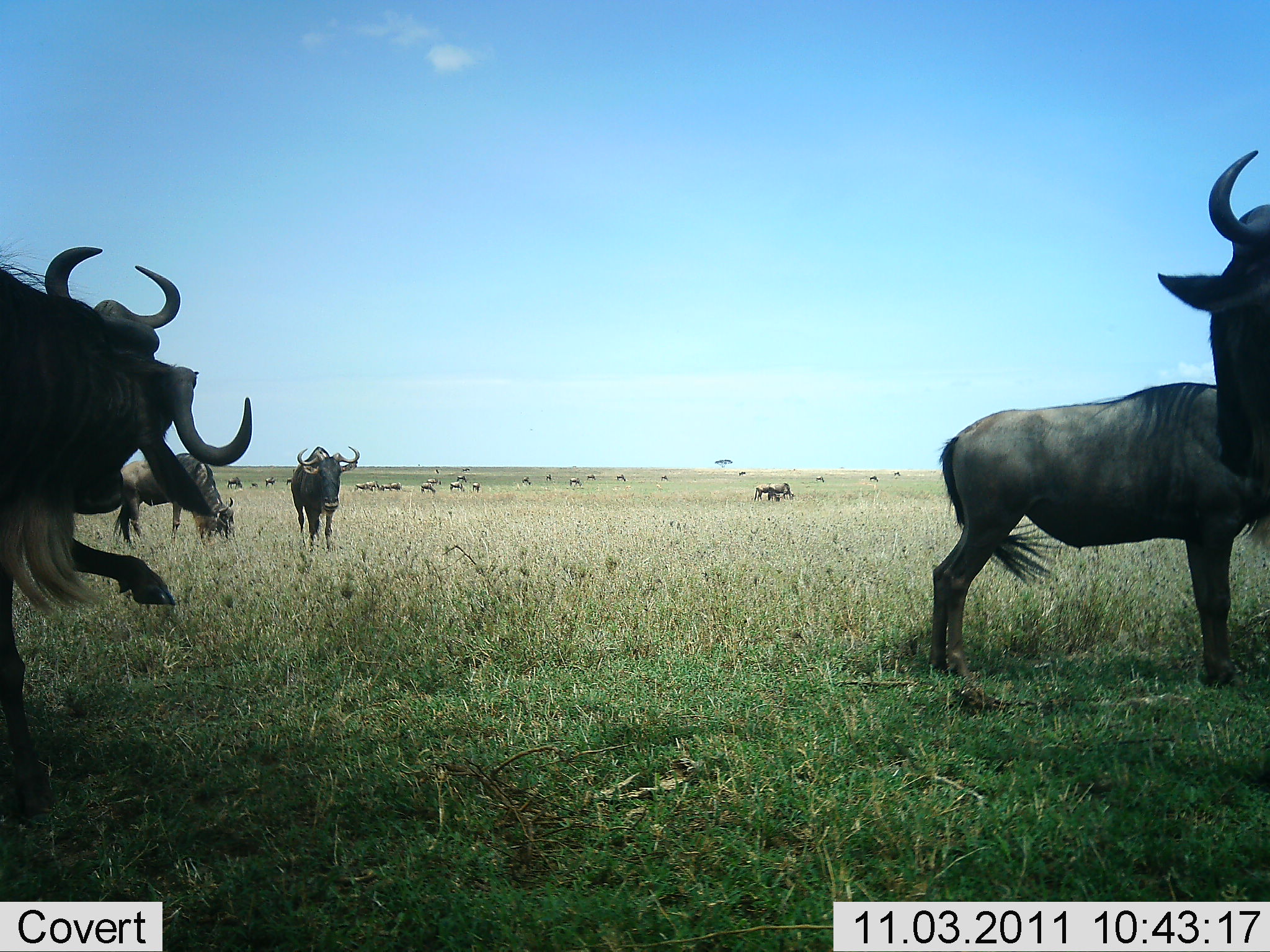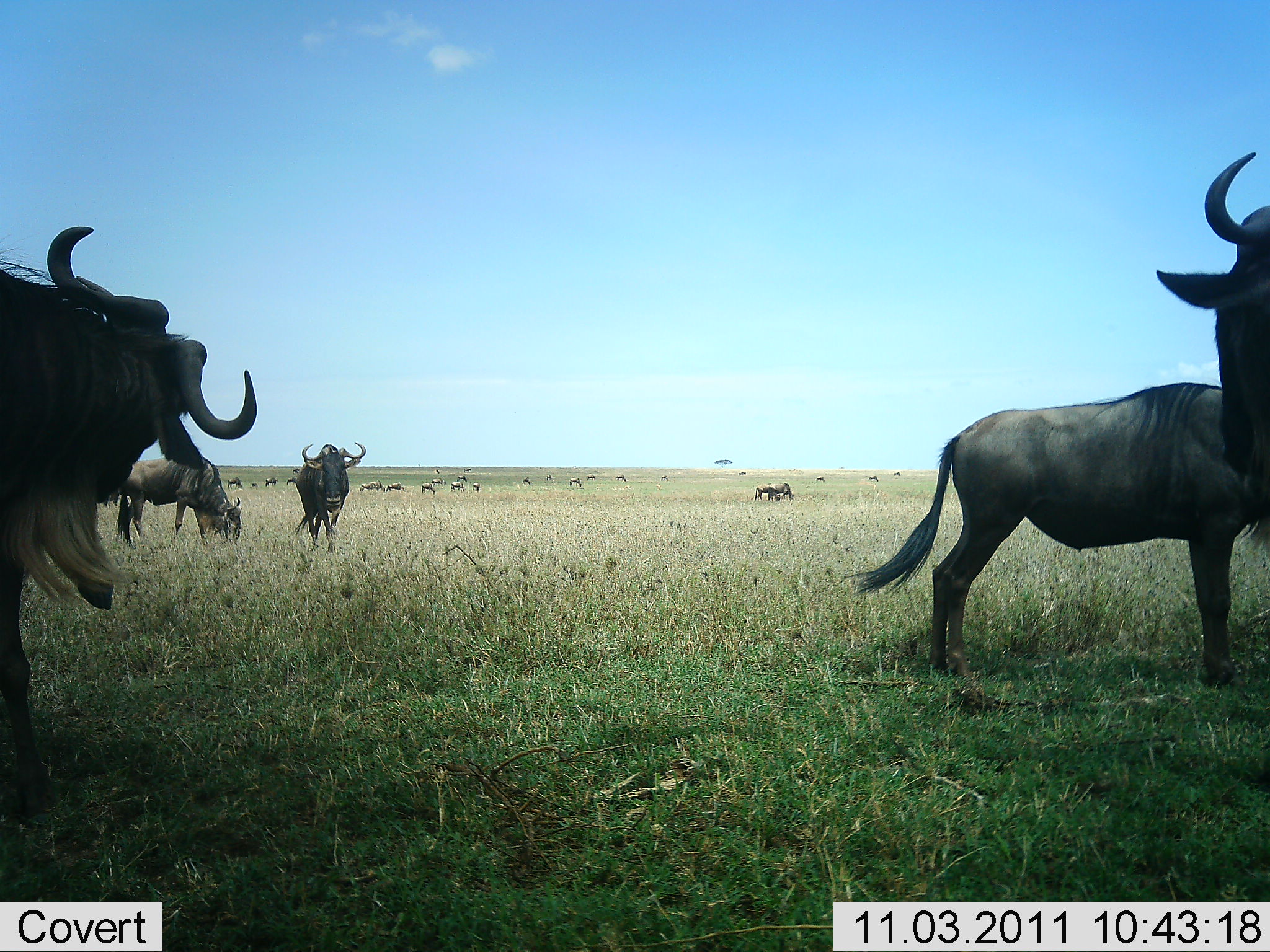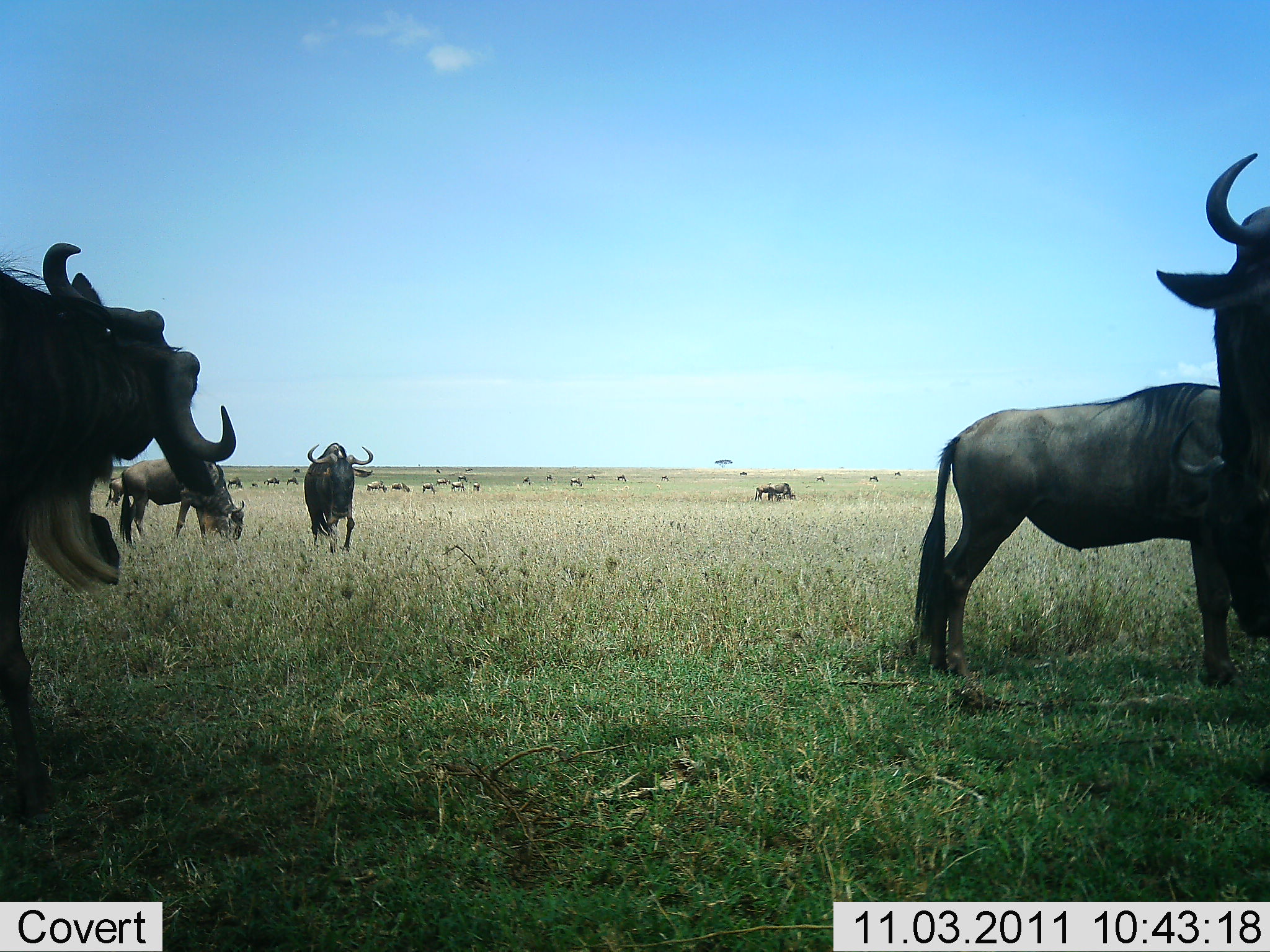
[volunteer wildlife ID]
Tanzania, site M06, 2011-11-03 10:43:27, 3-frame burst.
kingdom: Animalia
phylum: Chordata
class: Mammalia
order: Artiodactyla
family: Bovidae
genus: Connochaetes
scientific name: Connochaetes taurinus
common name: blue wildebeest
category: wildebeest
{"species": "wildebeest (blue wildebeest) (Connochaetes taurinus)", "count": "11-50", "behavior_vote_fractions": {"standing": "87%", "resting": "40%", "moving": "47%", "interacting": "7%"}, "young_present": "0%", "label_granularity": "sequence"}